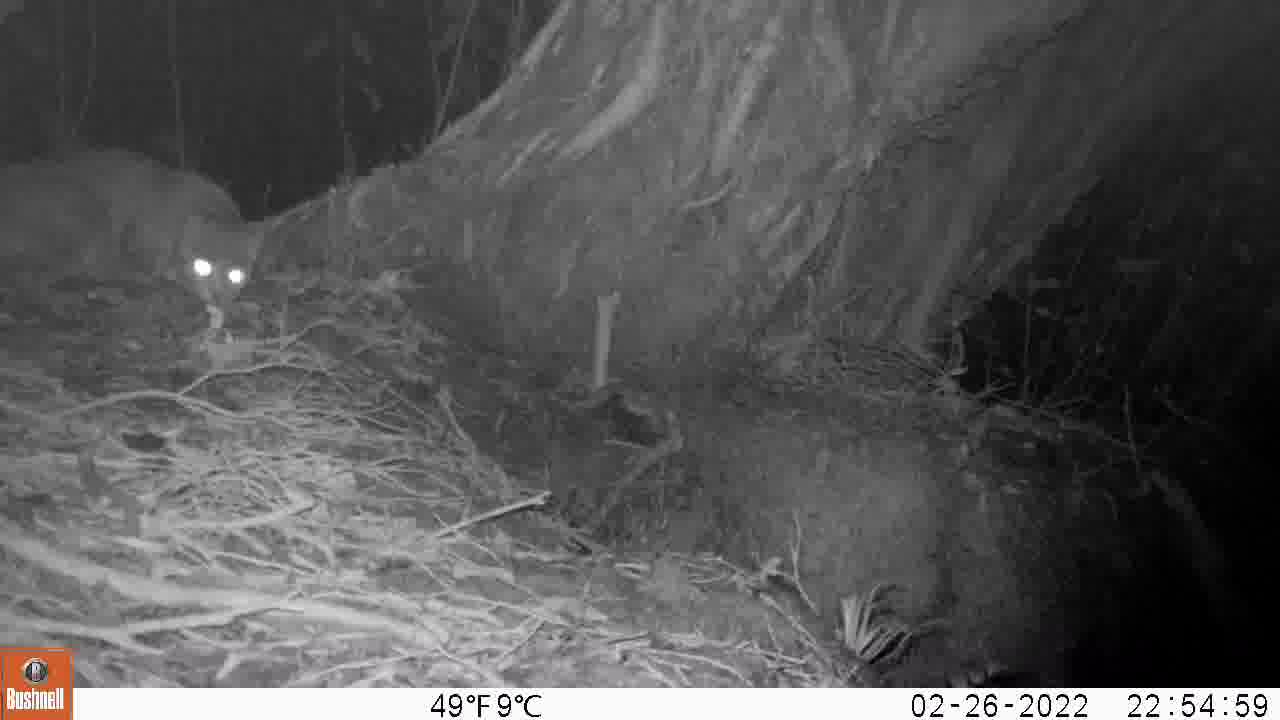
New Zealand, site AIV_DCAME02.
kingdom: Animalia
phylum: Chordata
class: Mammalia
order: Carnivora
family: Felidae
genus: Felis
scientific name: Felis catus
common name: domestic cat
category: cat